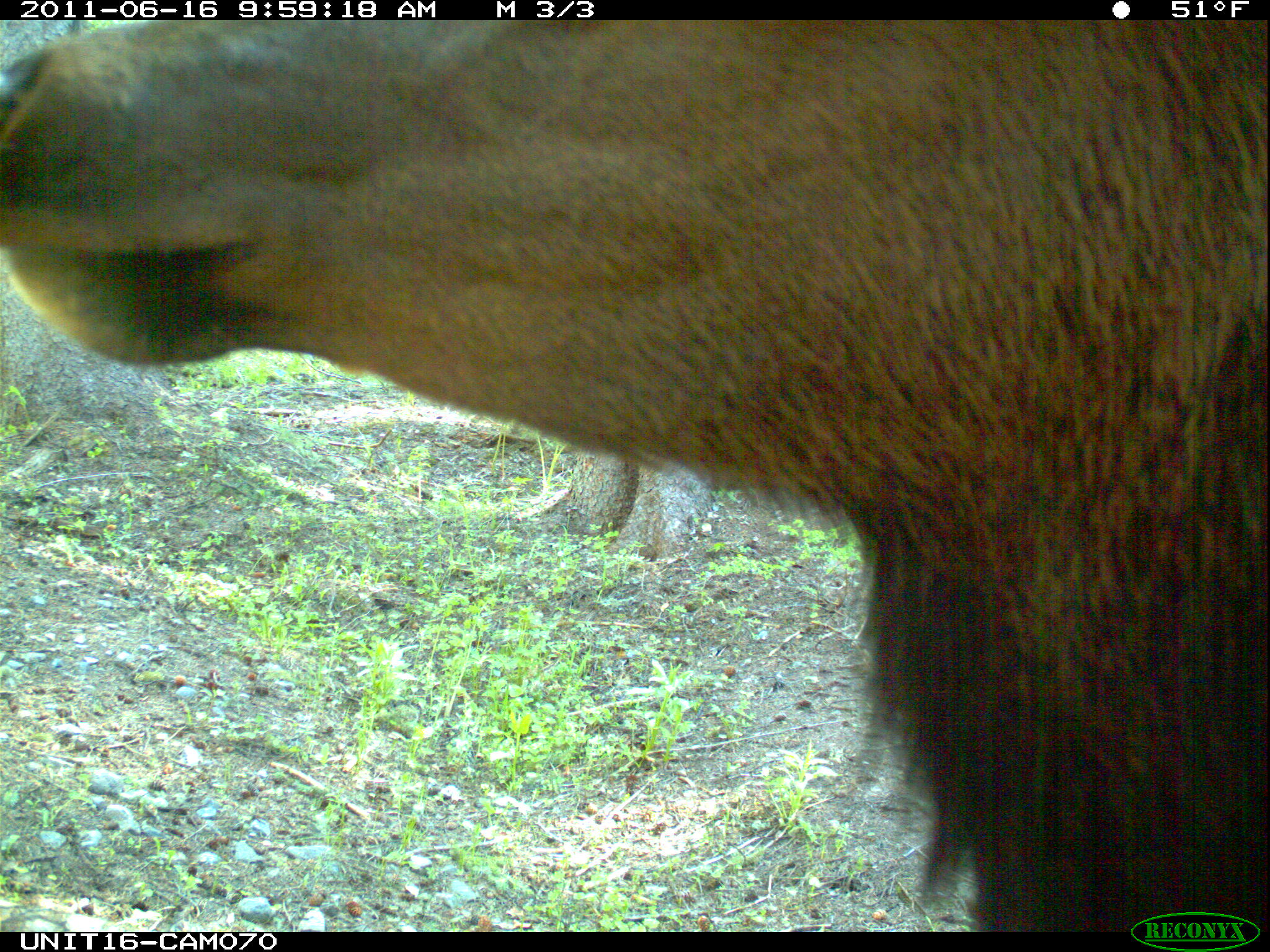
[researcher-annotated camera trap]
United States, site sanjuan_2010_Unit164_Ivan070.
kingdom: Animalia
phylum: Chordata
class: Mammalia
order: Artiodactyla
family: Cervidae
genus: Cervus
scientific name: Cervus elaphus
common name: red deer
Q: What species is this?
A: Cervus elaphus (red deer).